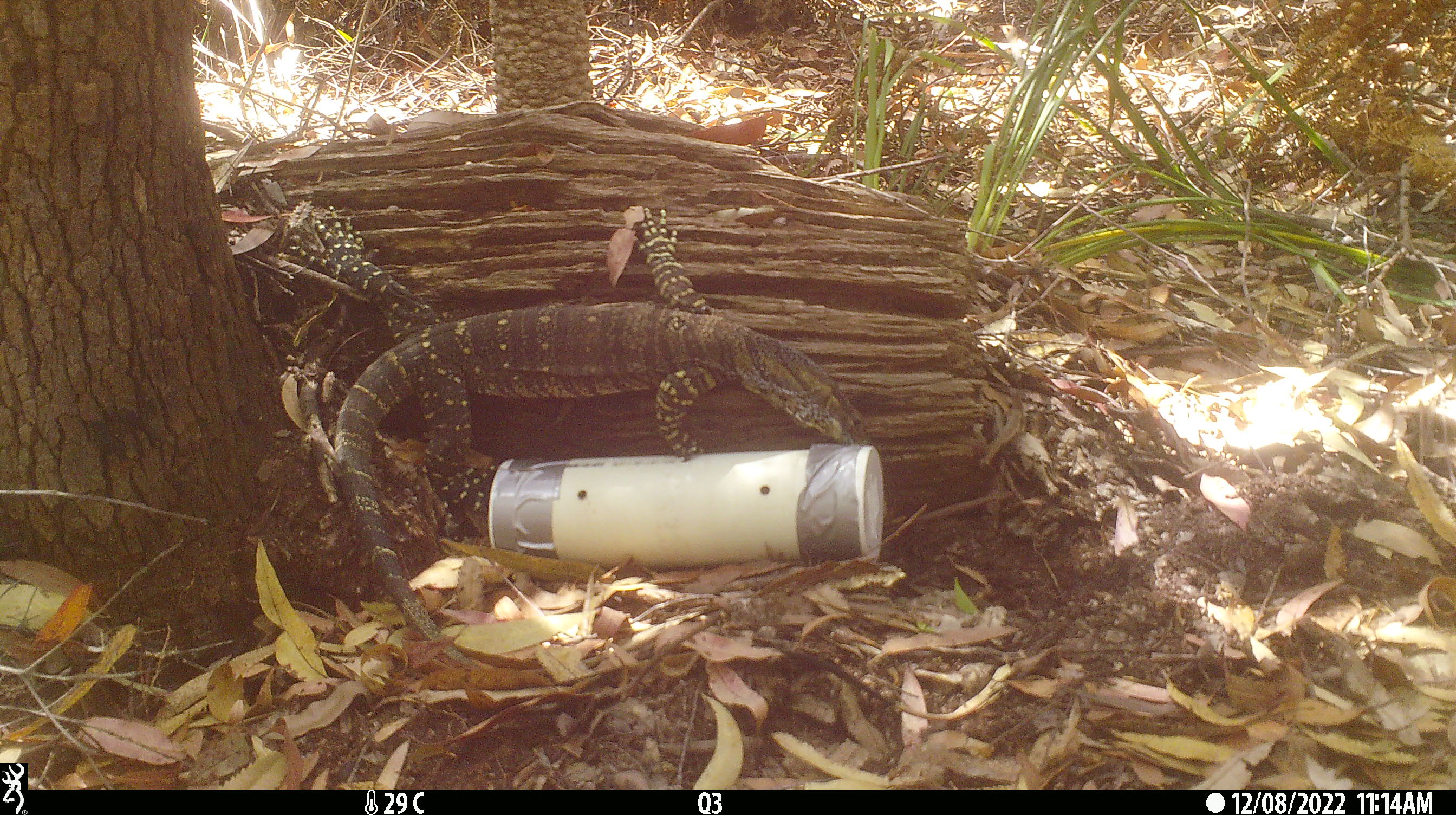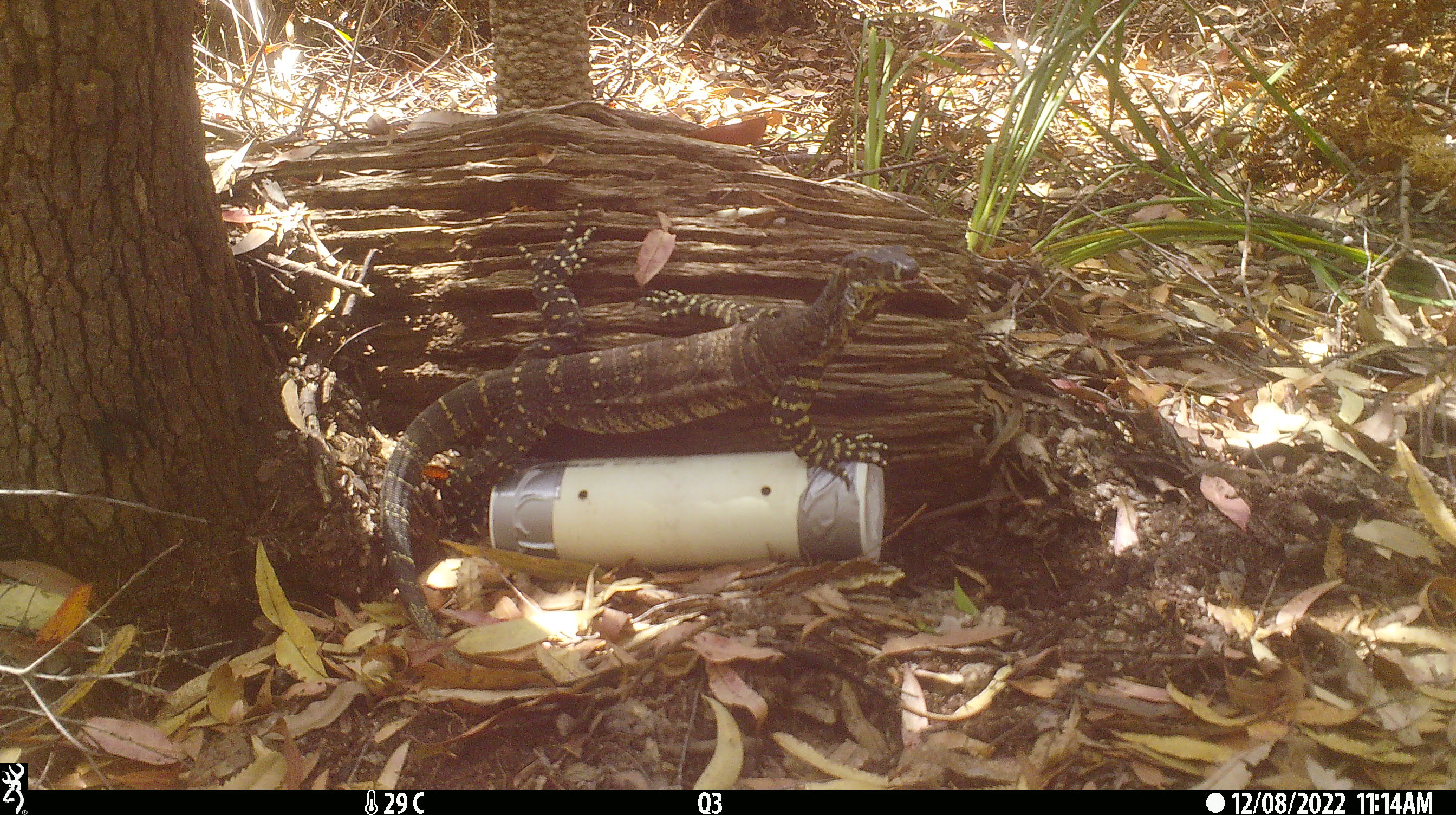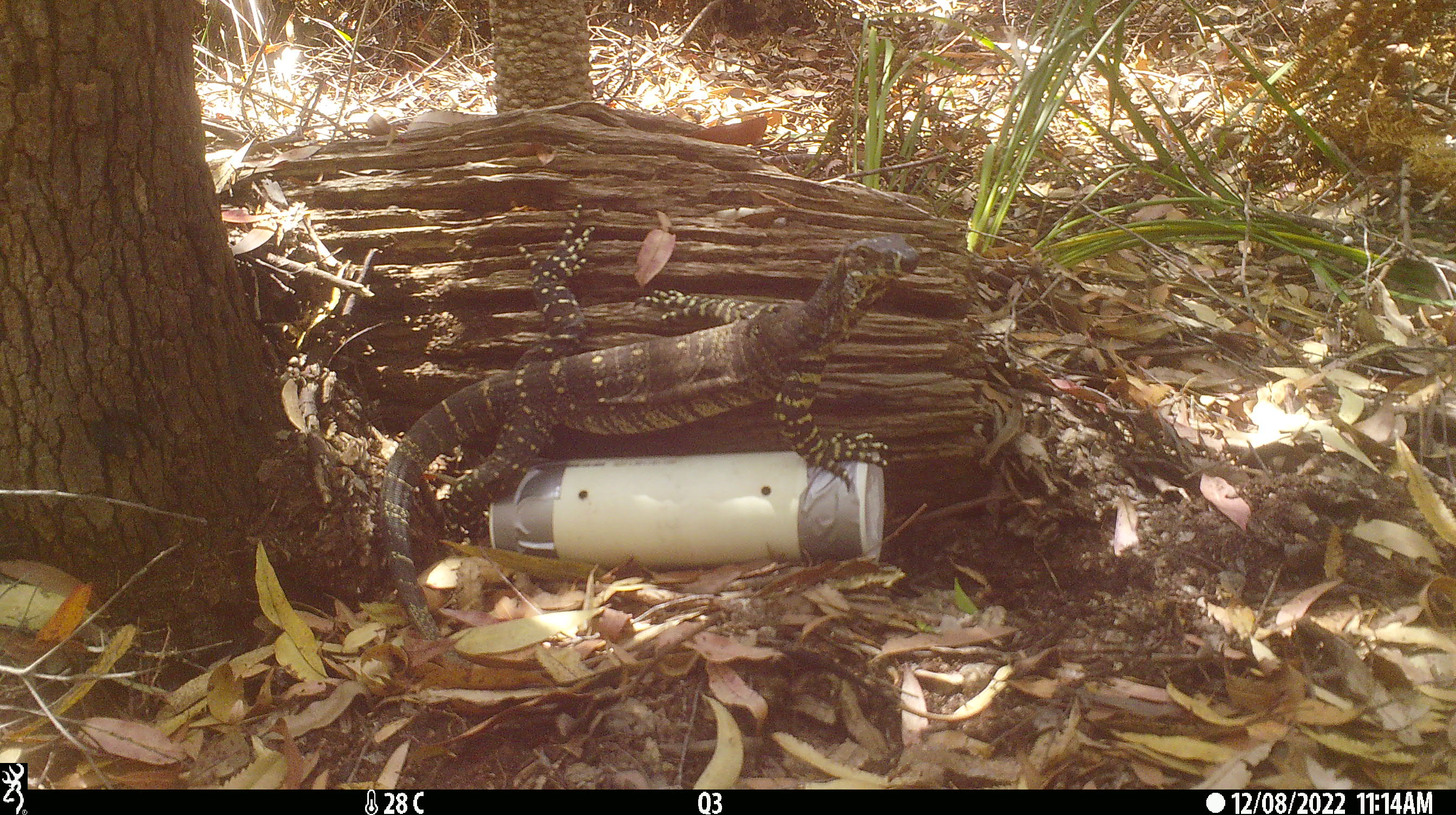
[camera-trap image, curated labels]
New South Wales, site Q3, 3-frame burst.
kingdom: Animalia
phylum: Chordata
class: Reptilia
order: Squamata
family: Varanidae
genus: Varanus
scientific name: Varanus varius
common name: lace monitor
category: goanna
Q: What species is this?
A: Goanna (lace monitor) (Varanus varius).